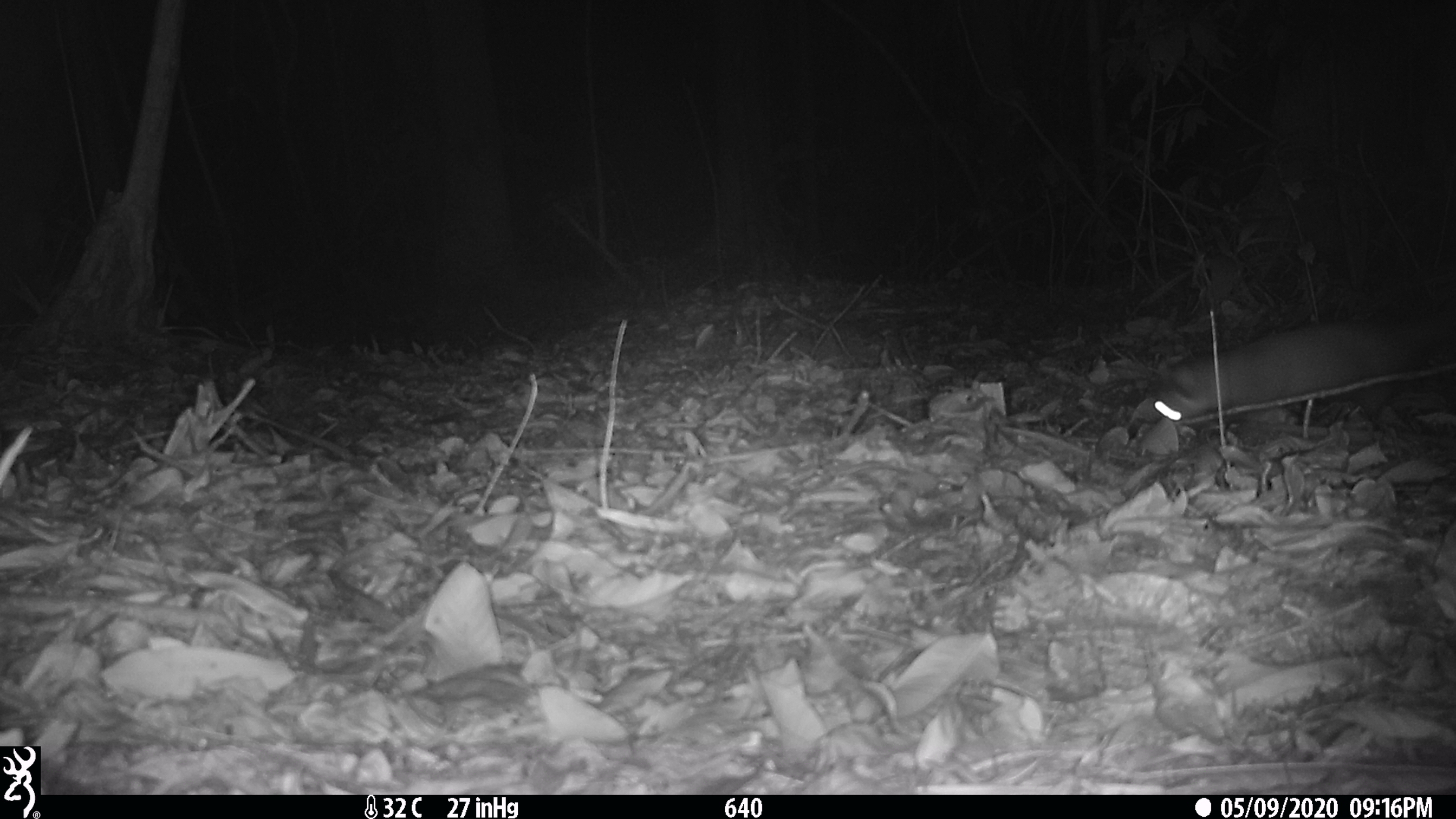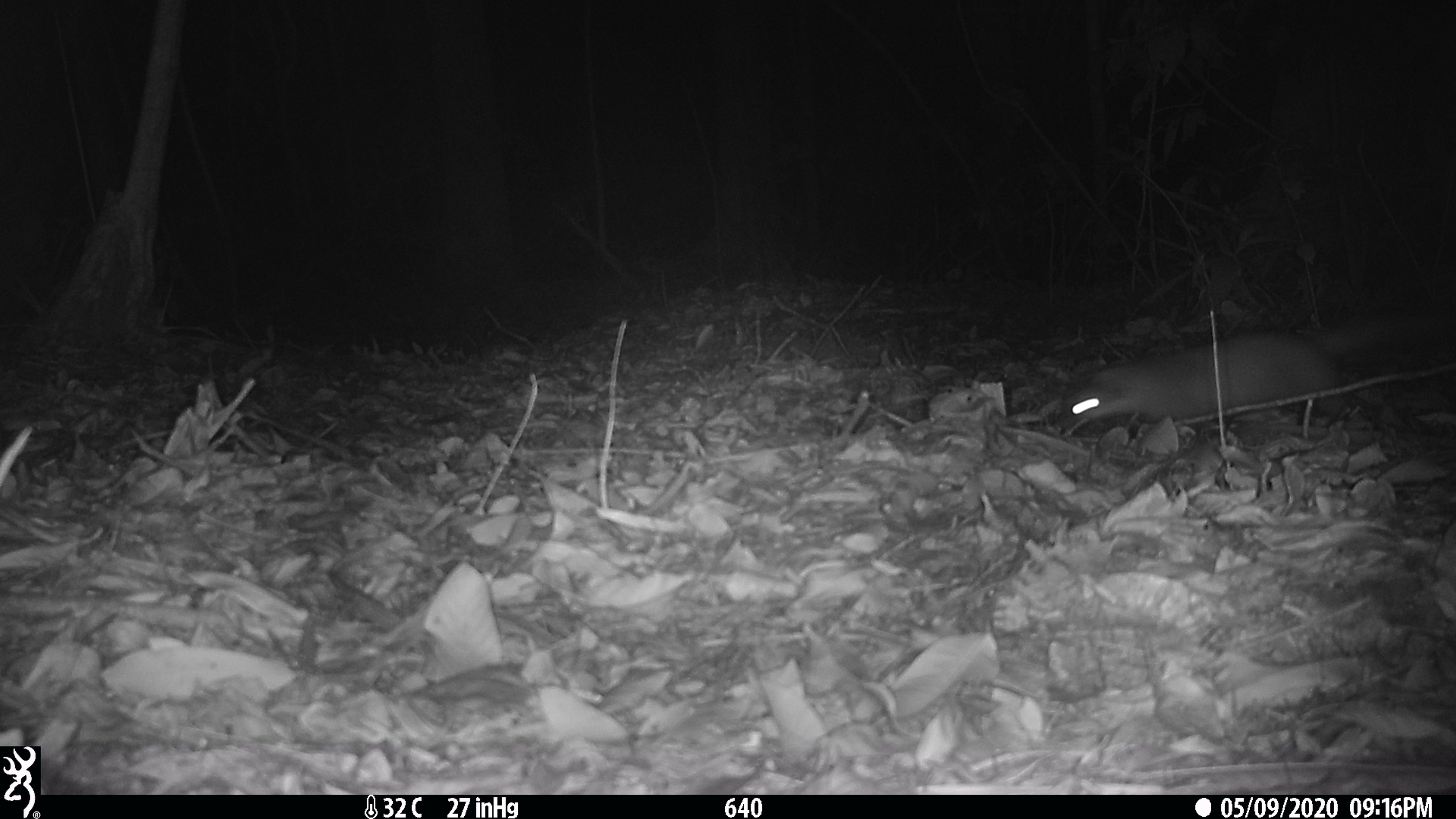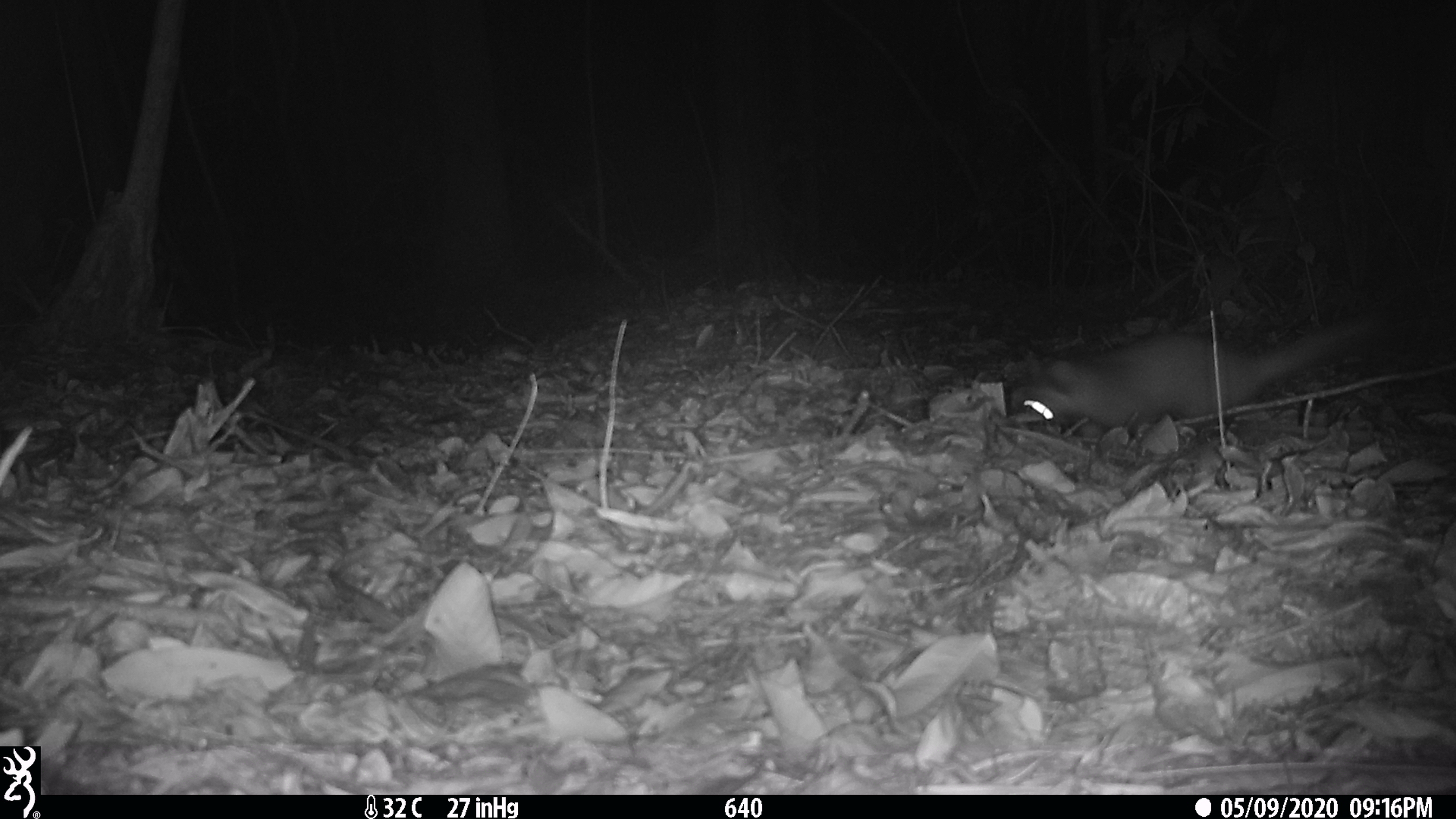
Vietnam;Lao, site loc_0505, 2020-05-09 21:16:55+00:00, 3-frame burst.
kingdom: Animalia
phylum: Chordata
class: Mammalia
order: Carnivora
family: Mustelidae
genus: Melogale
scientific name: Melogale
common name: ferret badger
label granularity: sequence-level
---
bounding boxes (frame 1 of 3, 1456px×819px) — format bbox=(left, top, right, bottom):
ferret badger: bbox=(1145, 313, 1456, 425)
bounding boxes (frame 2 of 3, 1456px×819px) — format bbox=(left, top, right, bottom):
ferret badger: bbox=(1052, 301, 1451, 431)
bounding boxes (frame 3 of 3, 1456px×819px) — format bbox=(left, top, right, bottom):
ferret badger: bbox=(1008, 303, 1385, 431)